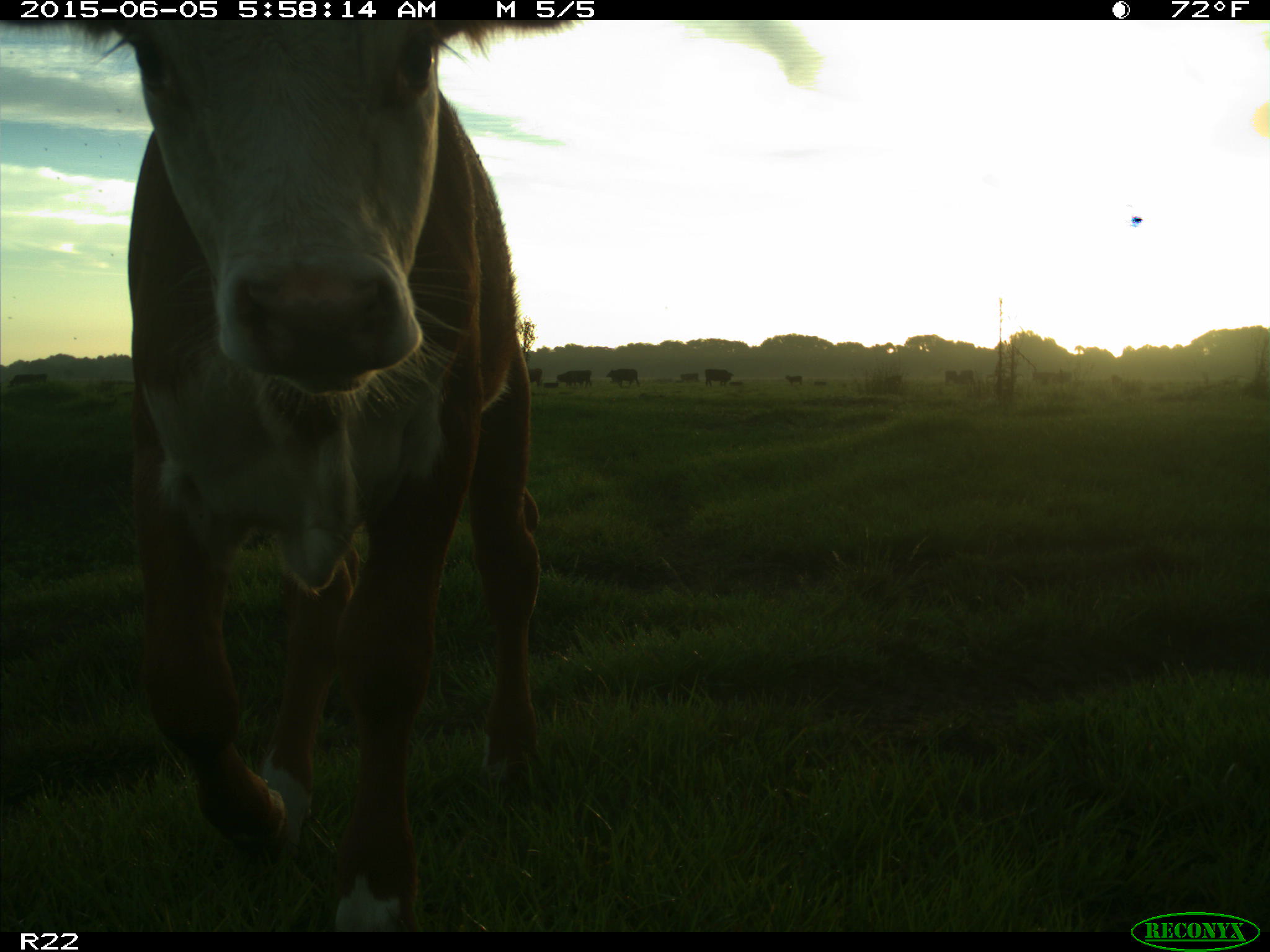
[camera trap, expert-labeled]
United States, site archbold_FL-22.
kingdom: Animalia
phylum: Chordata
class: Mammalia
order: Artiodactyla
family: Bovidae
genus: Bos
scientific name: Bos taurus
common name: domestic cow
Bos taurus (domestic cow).